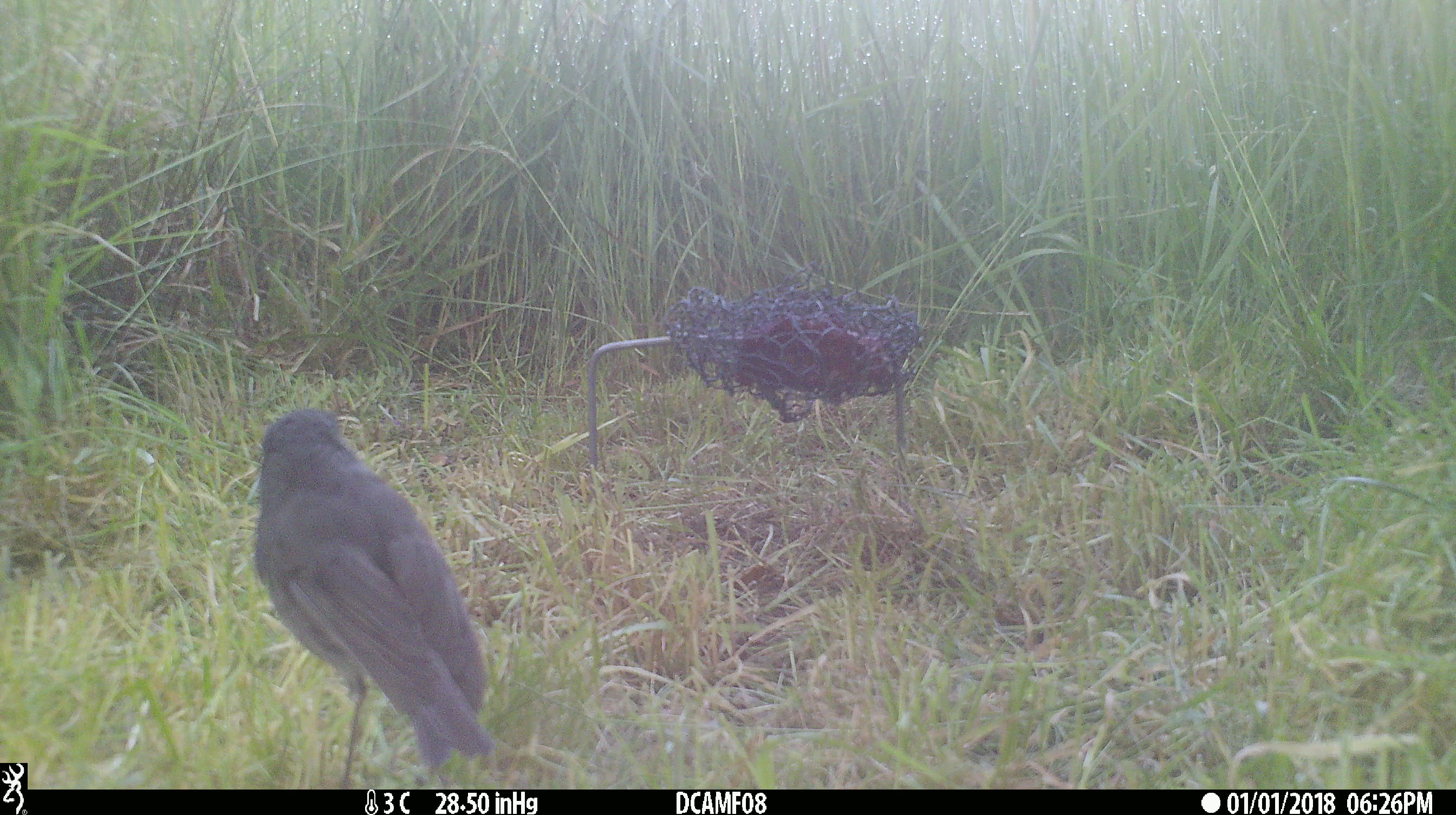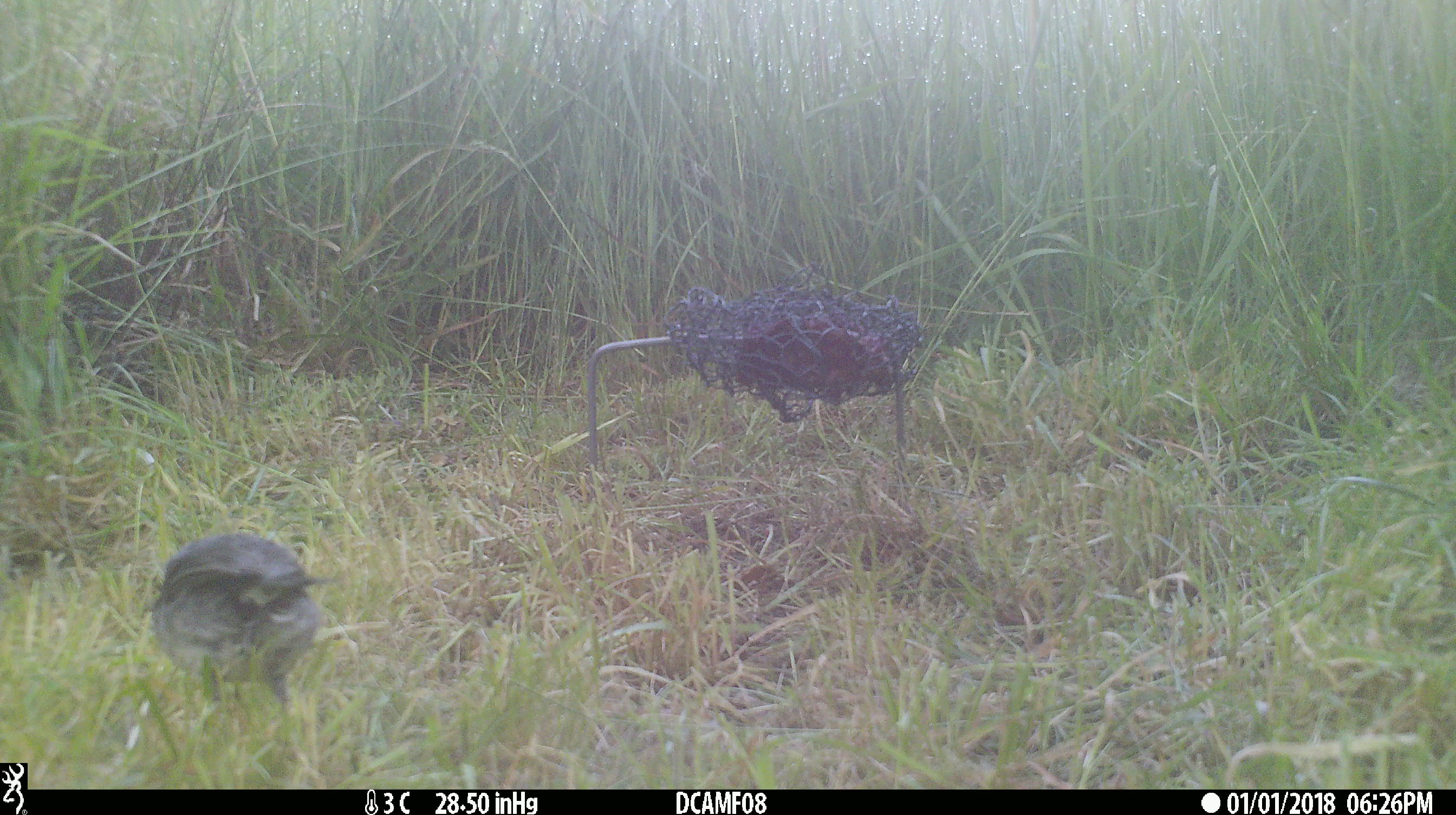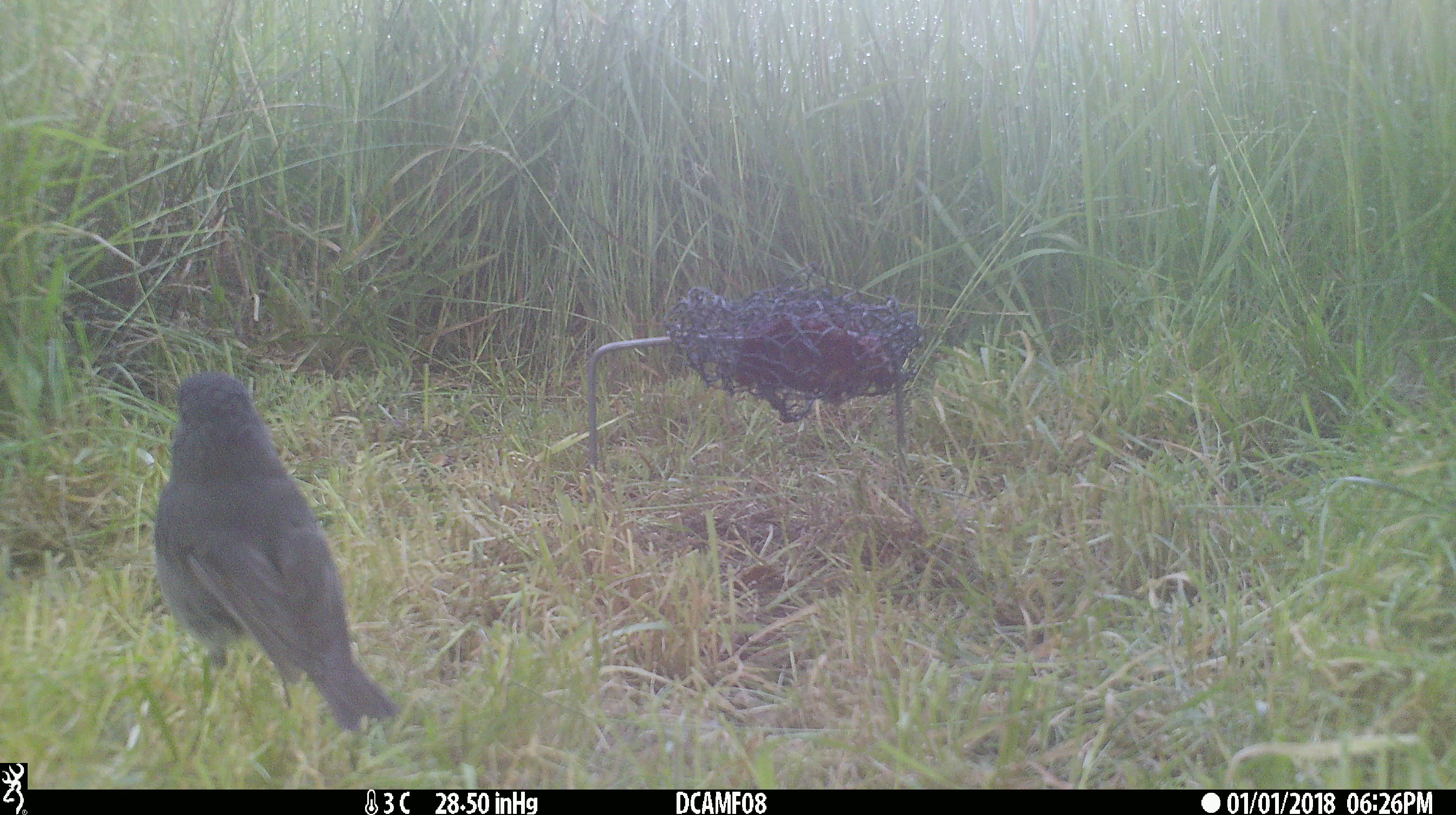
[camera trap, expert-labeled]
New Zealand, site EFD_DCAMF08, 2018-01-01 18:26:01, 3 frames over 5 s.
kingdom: Animalia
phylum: Chordata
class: Aves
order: Passeriformes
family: Petroicidae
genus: Petroica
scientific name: Petroica australis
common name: new zealand robin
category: robin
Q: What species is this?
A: Robin (new zealand robin) (Petroica australis).